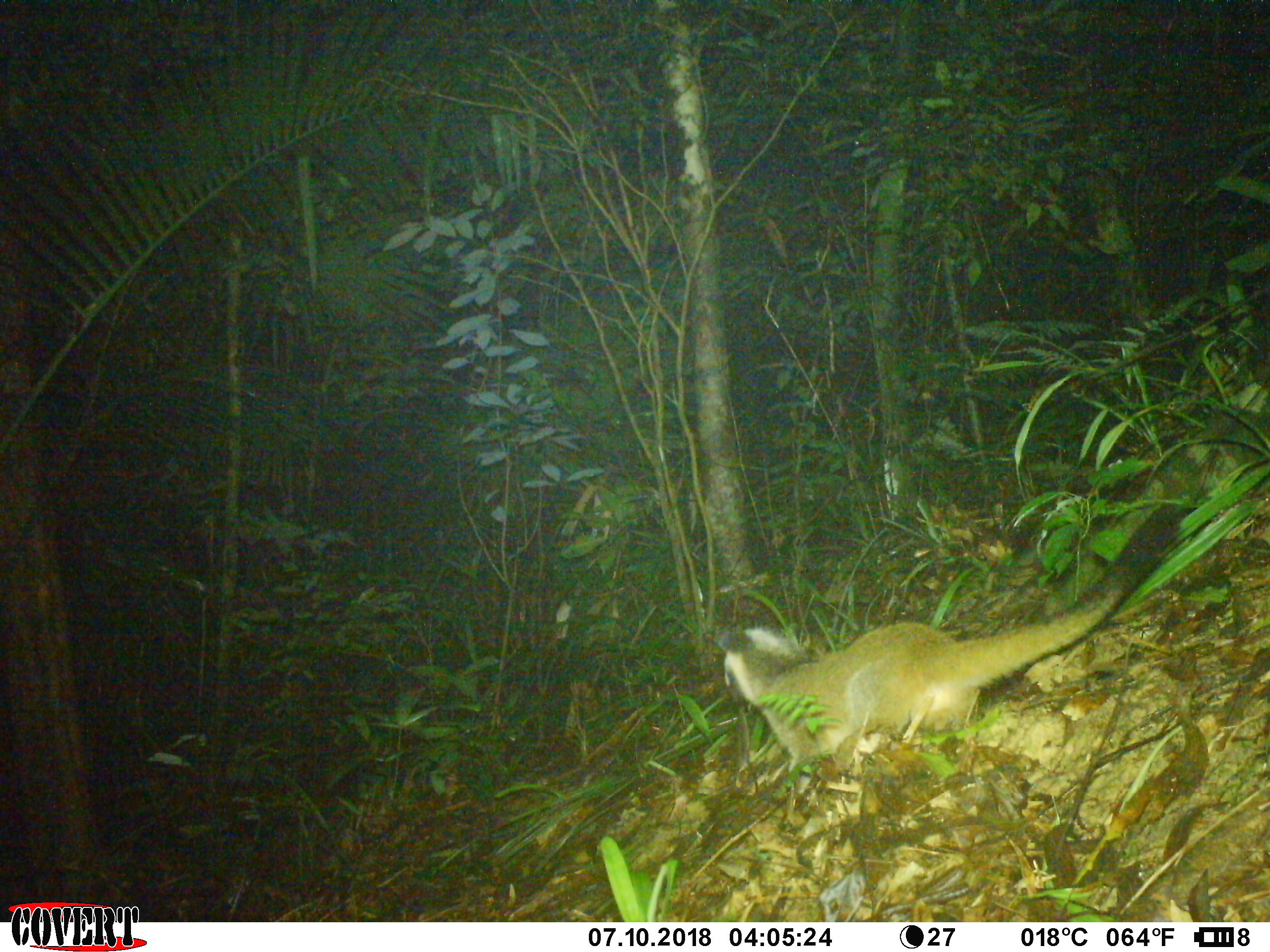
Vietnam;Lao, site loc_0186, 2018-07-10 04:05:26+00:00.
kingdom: Animalia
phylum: Chordata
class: Mammalia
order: Carnivora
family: Viverridae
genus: Paguma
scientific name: Paguma larvata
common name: masked palm civet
Masked palm civet (Paguma larvata). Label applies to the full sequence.